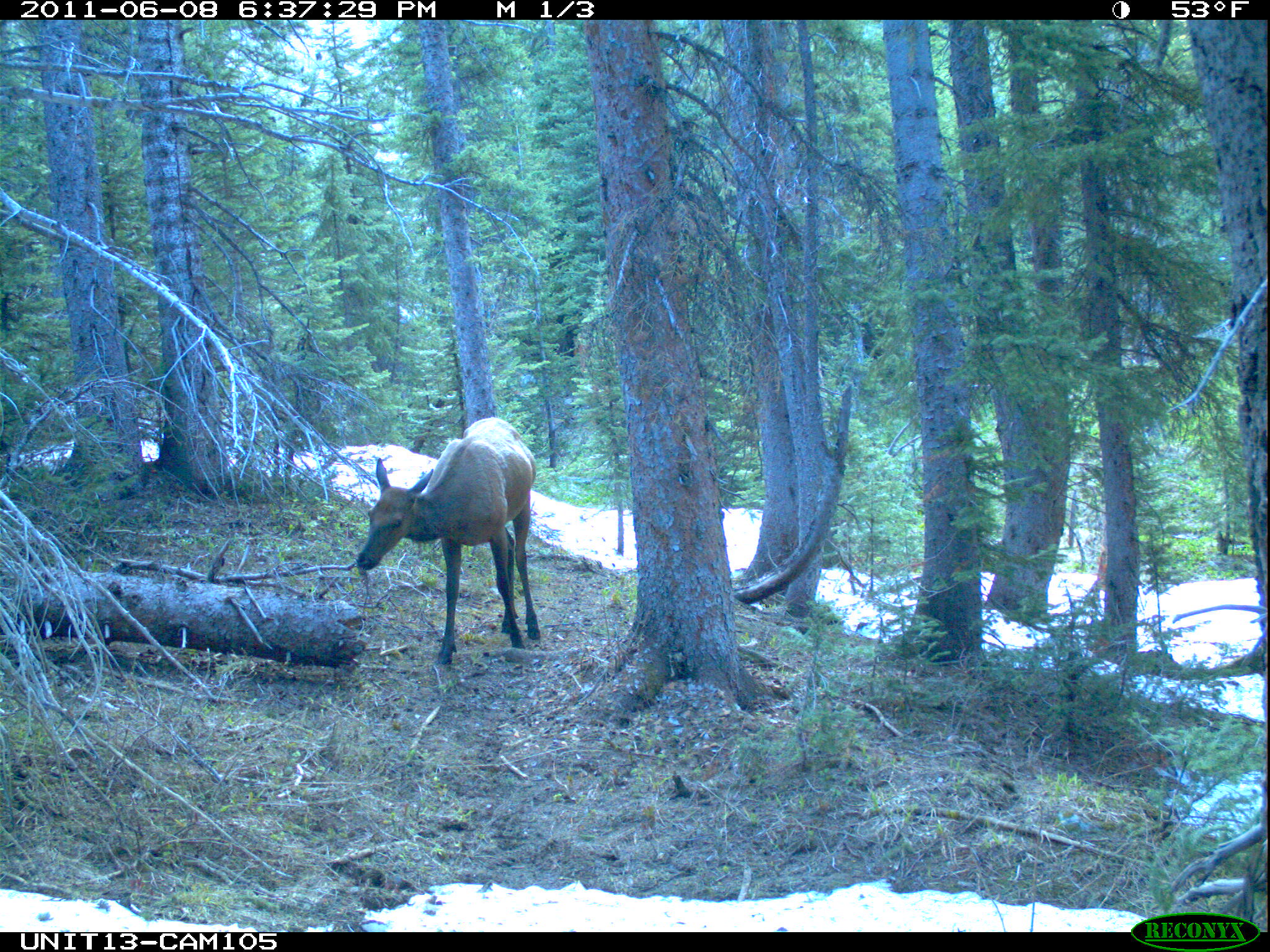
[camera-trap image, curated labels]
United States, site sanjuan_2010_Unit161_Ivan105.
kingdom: Animalia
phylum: Chordata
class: Mammalia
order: Artiodactyla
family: Cervidae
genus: Cervus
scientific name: Cervus elaphus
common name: red deer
Cervus elaphus (red deer).